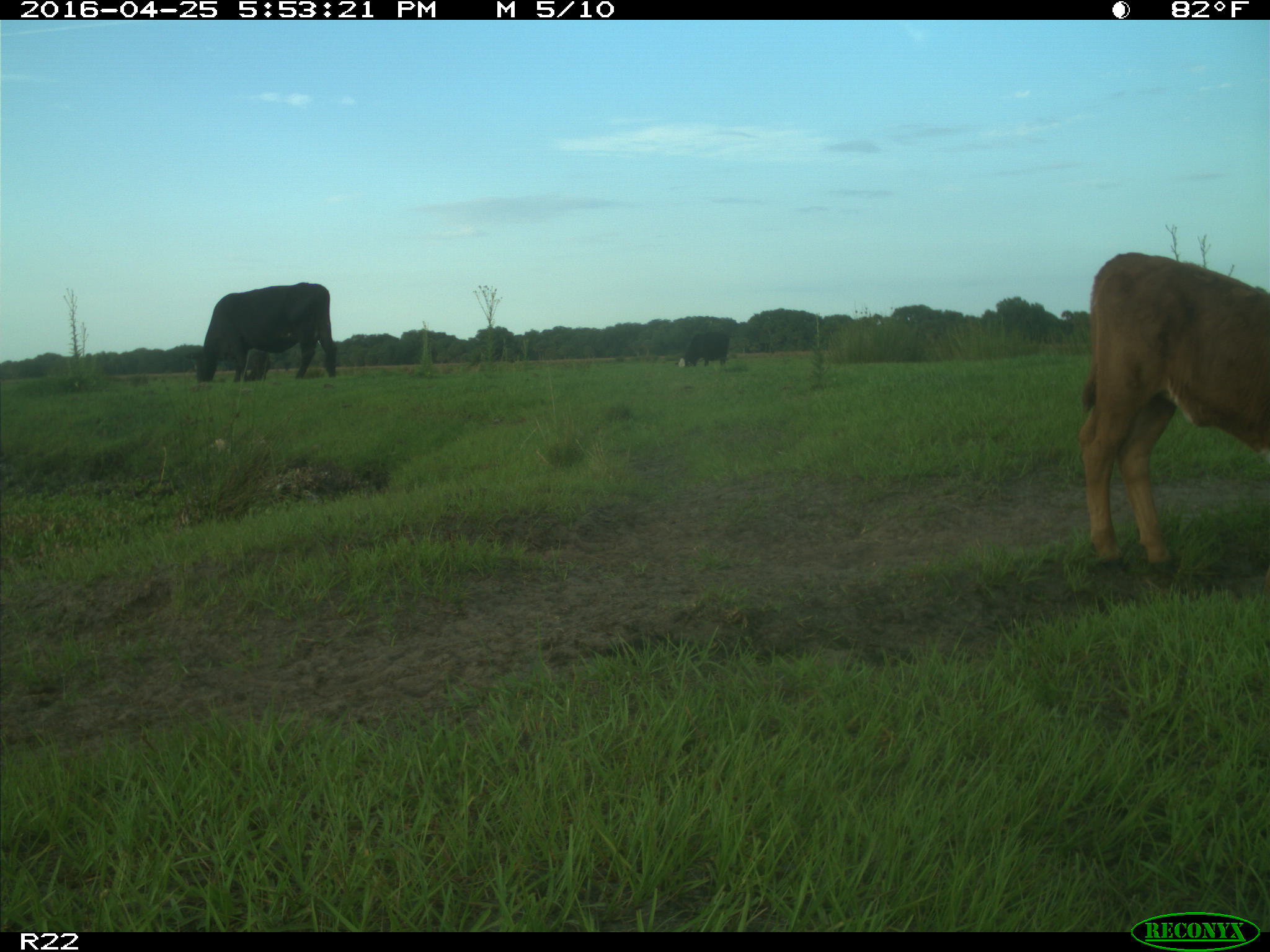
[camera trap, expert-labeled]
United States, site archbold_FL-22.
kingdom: Animalia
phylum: Chordata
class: Mammalia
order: Artiodactyla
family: Bovidae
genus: Bos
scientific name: Bos taurus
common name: domestic cow